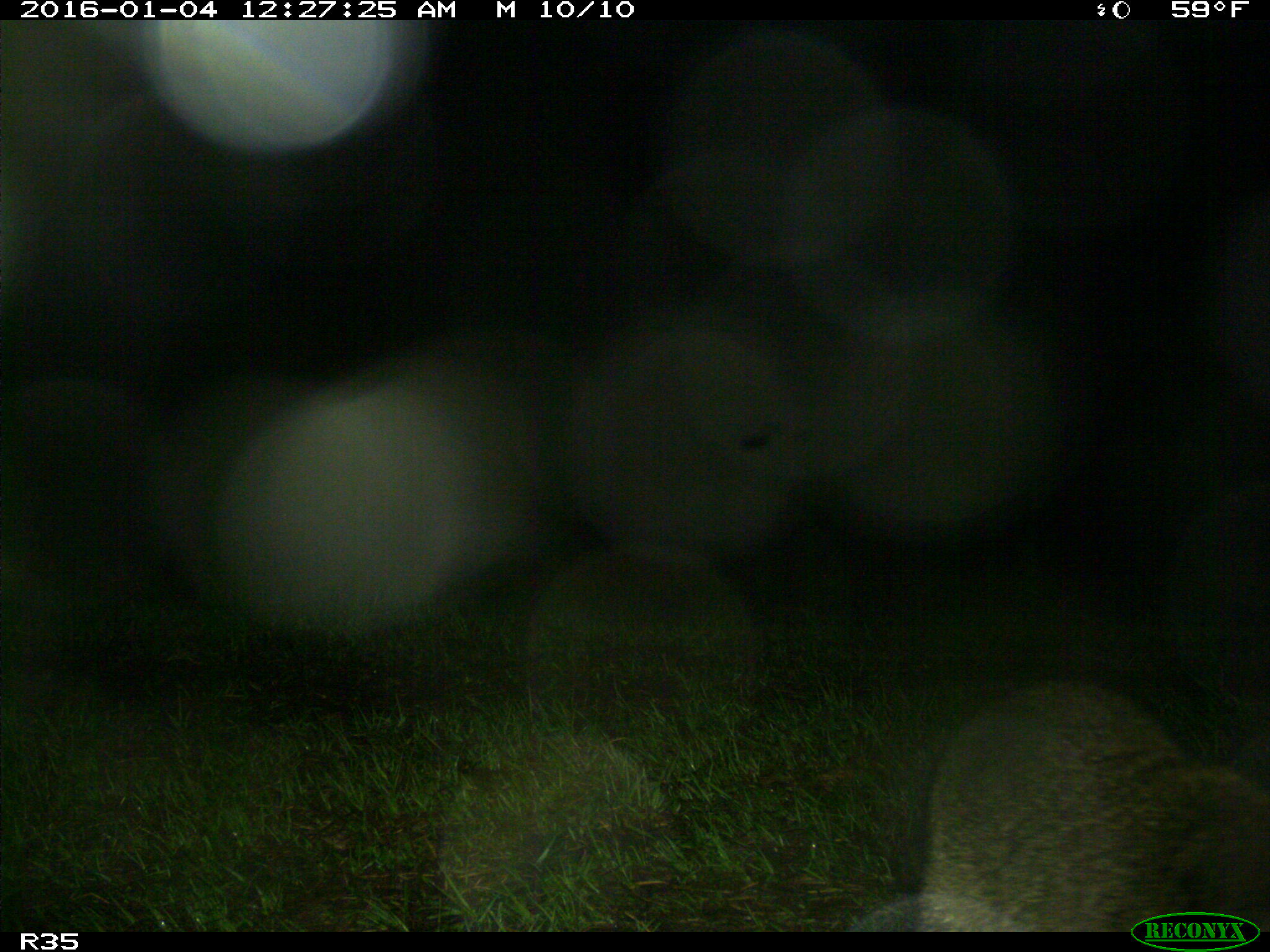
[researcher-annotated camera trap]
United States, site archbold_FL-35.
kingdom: Animalia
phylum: Chordata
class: Mammalia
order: Carnivora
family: Procyonidae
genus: Procyon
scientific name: Procyon lotor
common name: common raccoon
Procyon lotor (common raccoon).